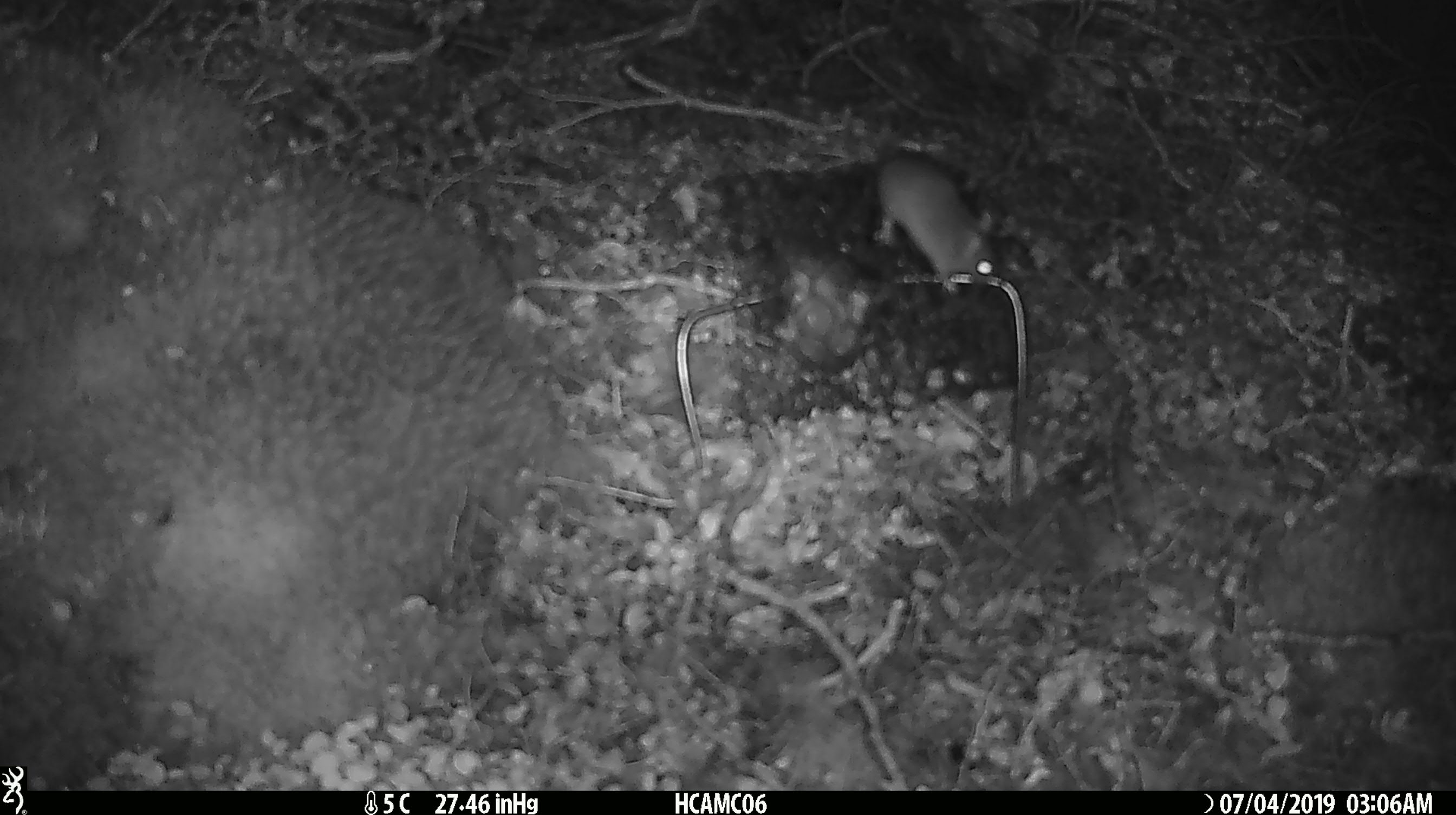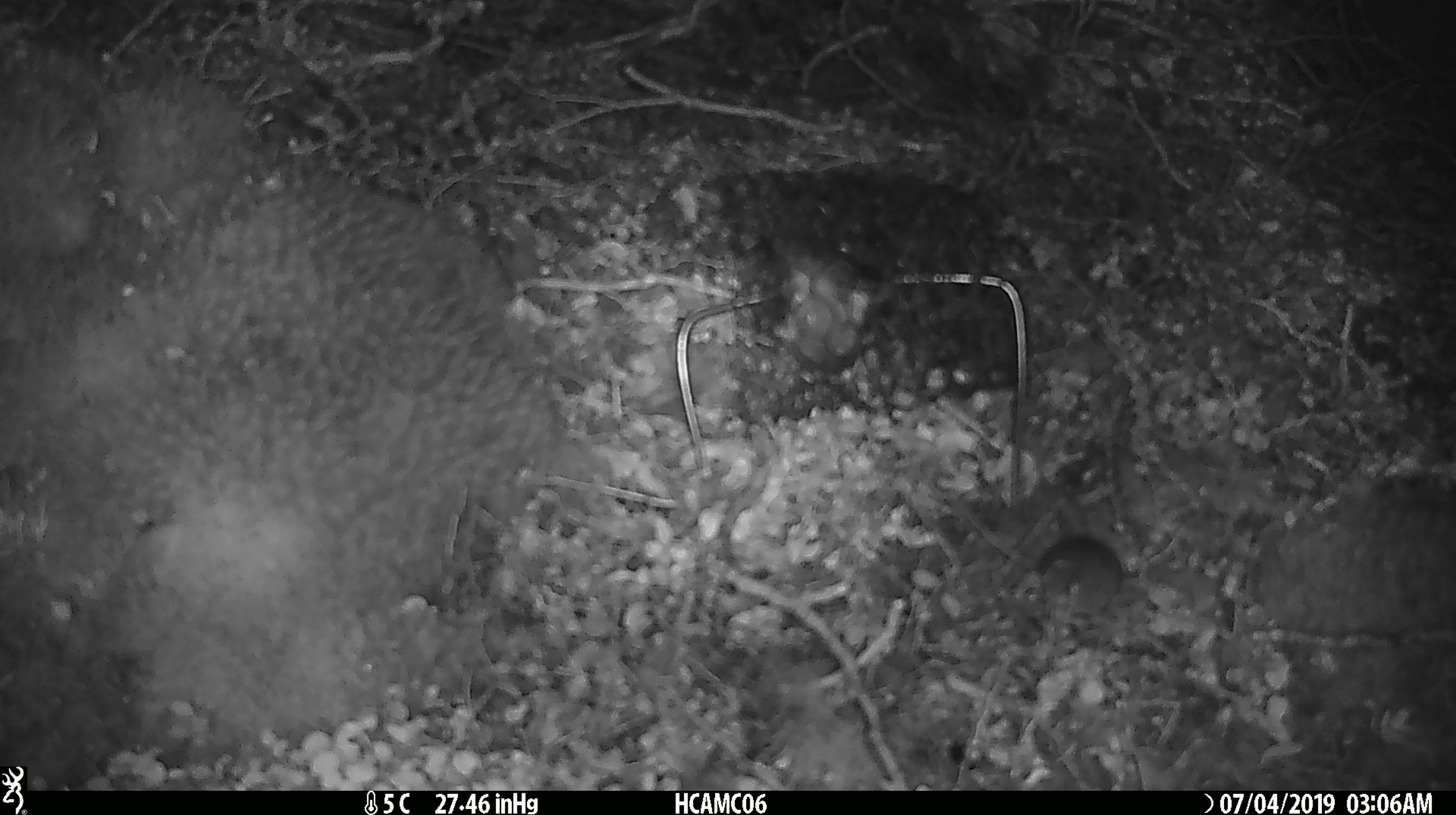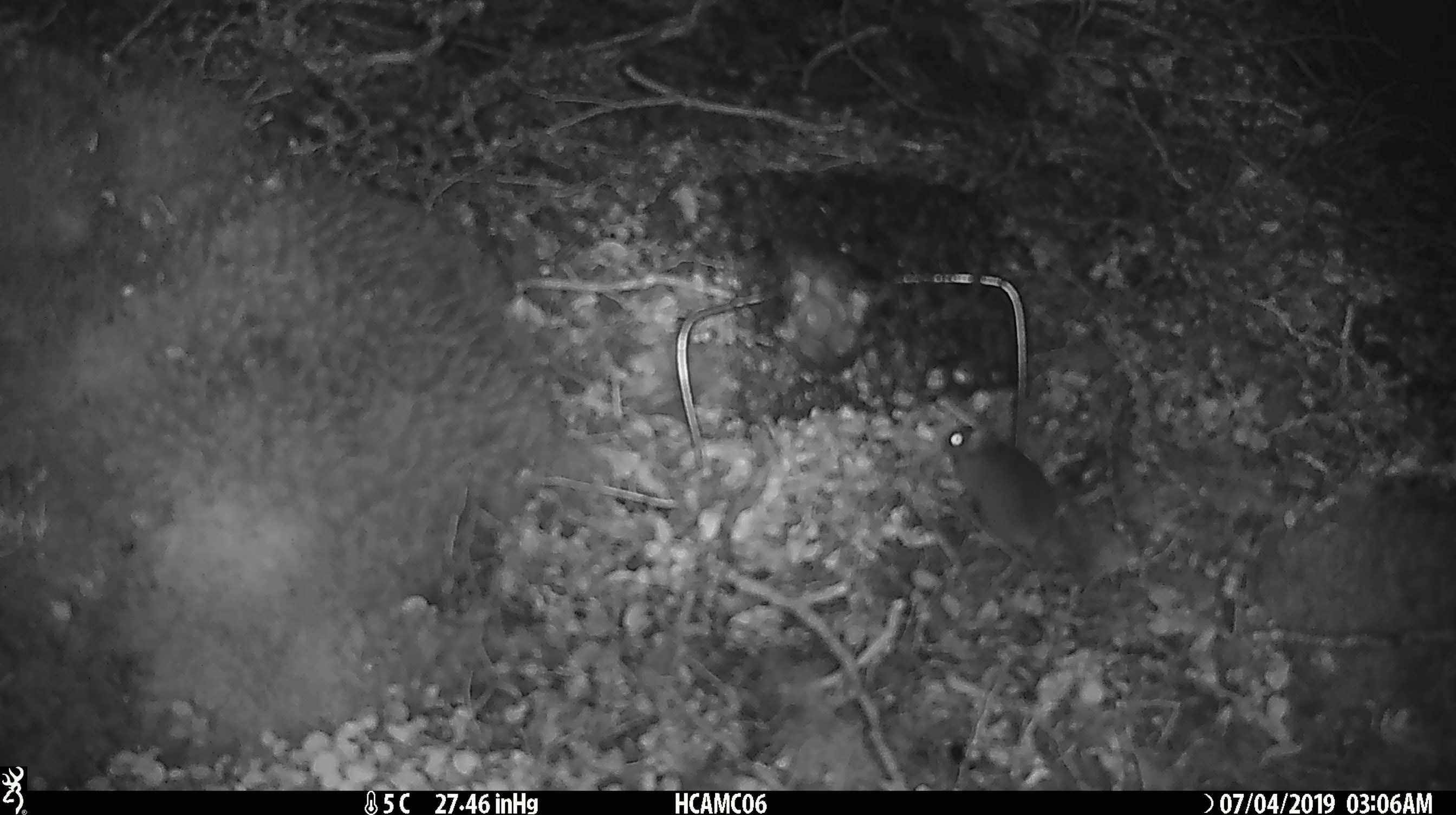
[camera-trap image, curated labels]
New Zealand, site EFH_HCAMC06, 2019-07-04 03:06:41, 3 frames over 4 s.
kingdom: Animalia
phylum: Chordata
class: Mammalia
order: Rodentia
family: Muridae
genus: Mus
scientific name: Mus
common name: mouse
Mouse (Mus).